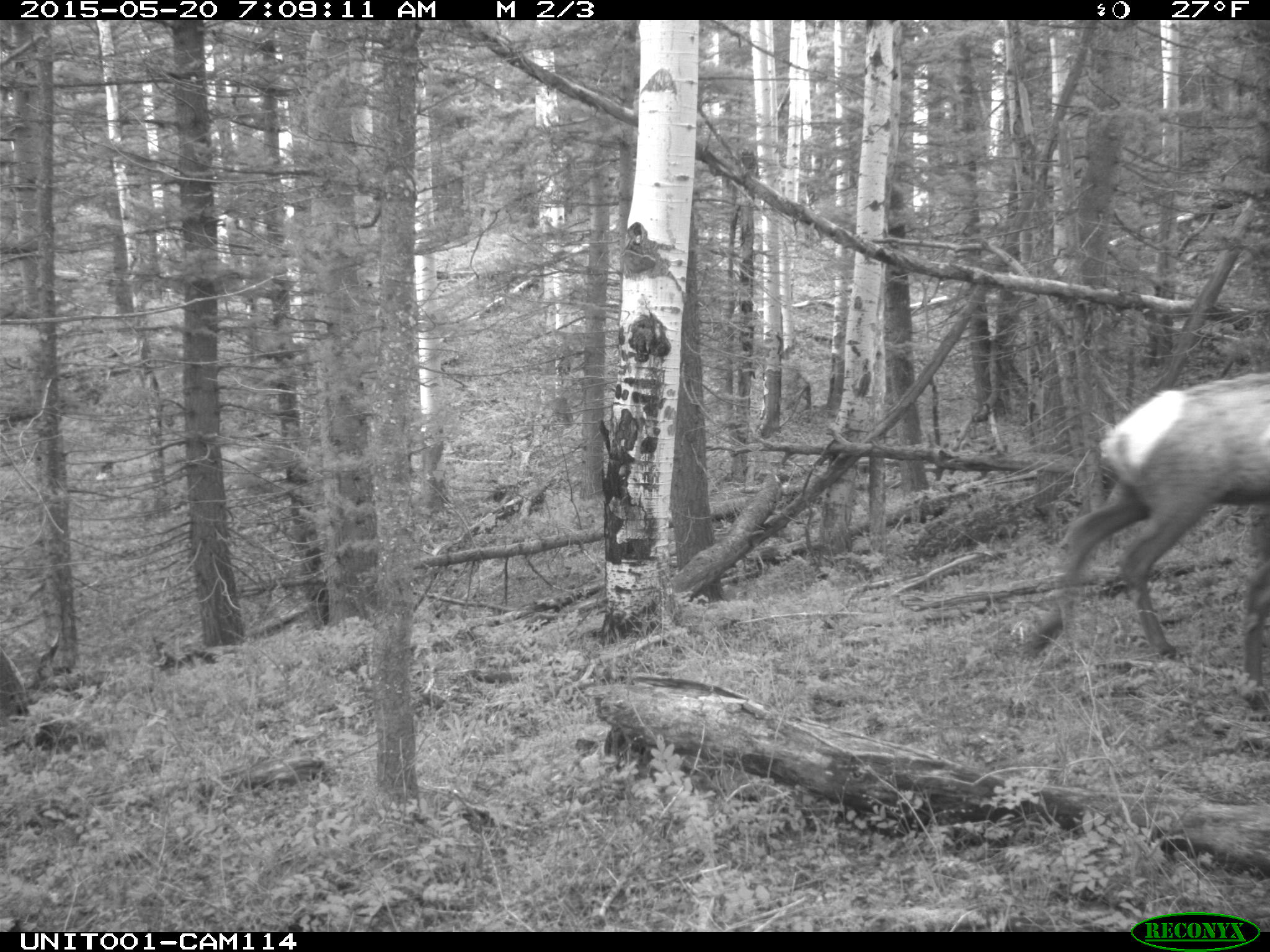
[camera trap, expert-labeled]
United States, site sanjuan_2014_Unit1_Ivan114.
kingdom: Animalia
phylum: Chordata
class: Mammalia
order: Artiodactyla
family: Cervidae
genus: Cervus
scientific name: Cervus elaphus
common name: red deer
Cervus elaphus (red deer).